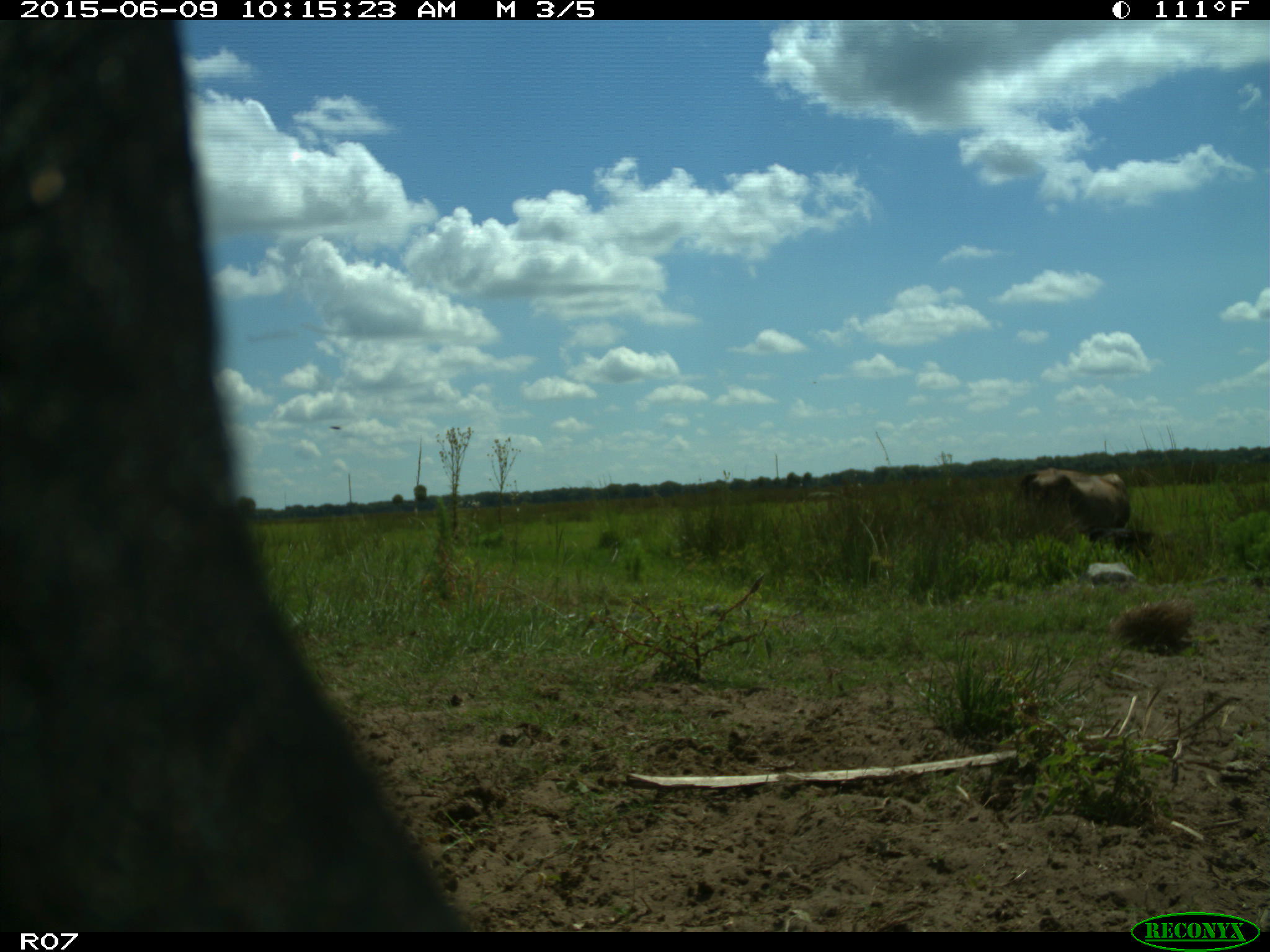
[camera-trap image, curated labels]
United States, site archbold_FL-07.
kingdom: Animalia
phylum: Chordata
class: Mammalia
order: Artiodactyla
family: Bovidae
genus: Bos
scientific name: Bos taurus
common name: domestic cow